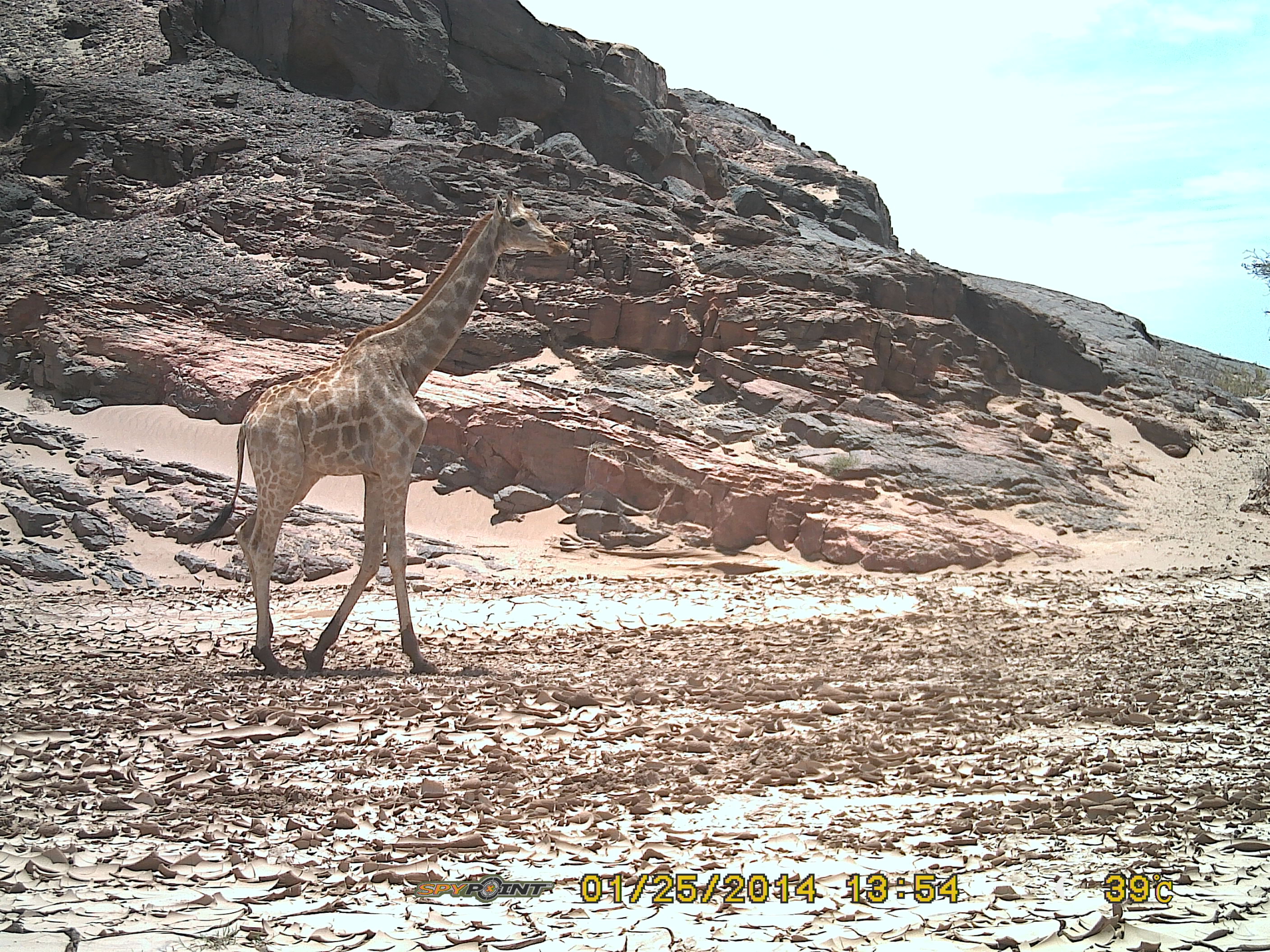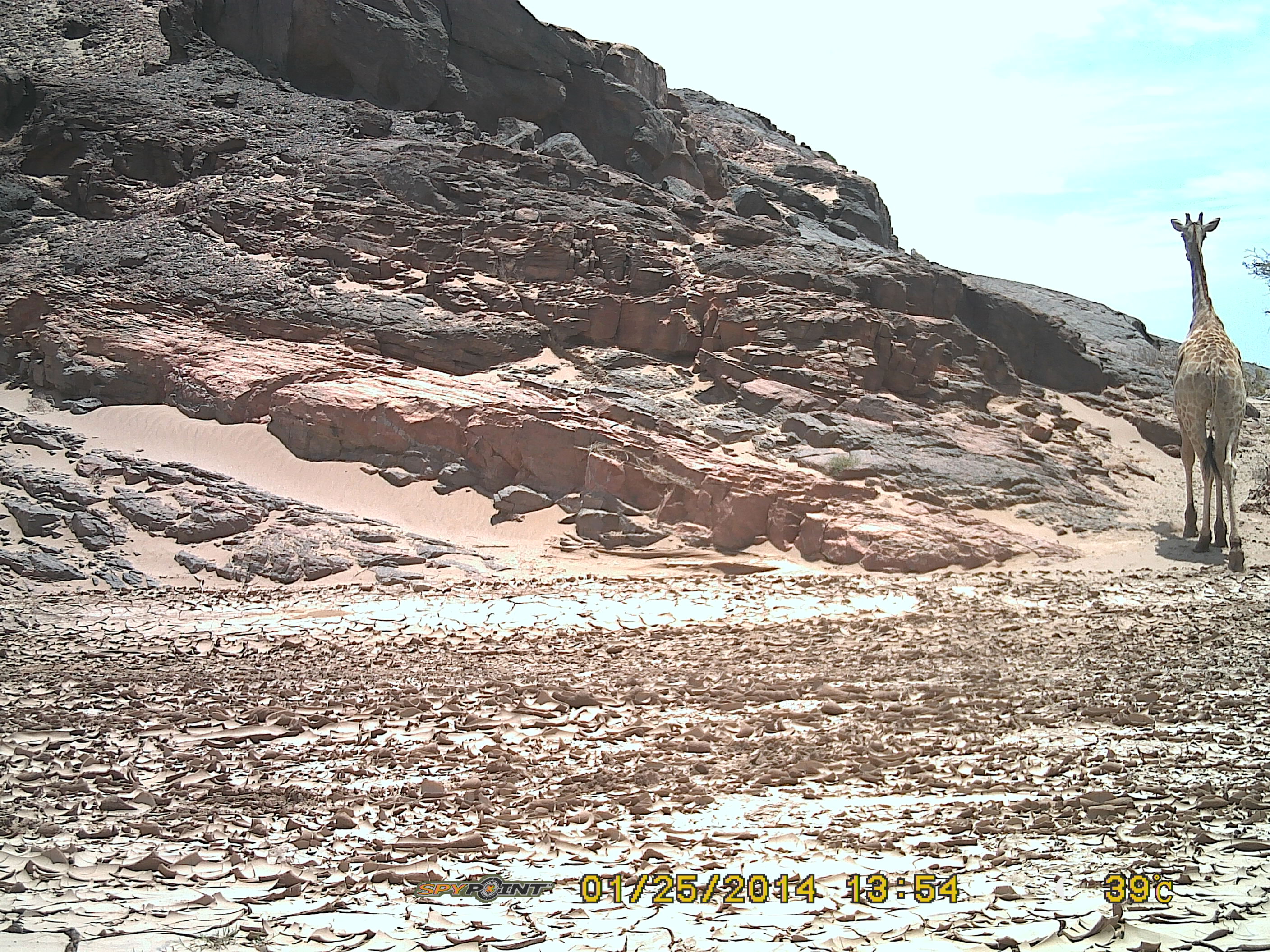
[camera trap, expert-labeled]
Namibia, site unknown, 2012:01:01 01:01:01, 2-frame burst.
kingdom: Animalia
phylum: Chordata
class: Mammalia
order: Artiodactyla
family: Giraffidae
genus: Giraffa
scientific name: Giraffa camelopardalis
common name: giraffe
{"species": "Giraffa camelopardalis (giraffe)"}